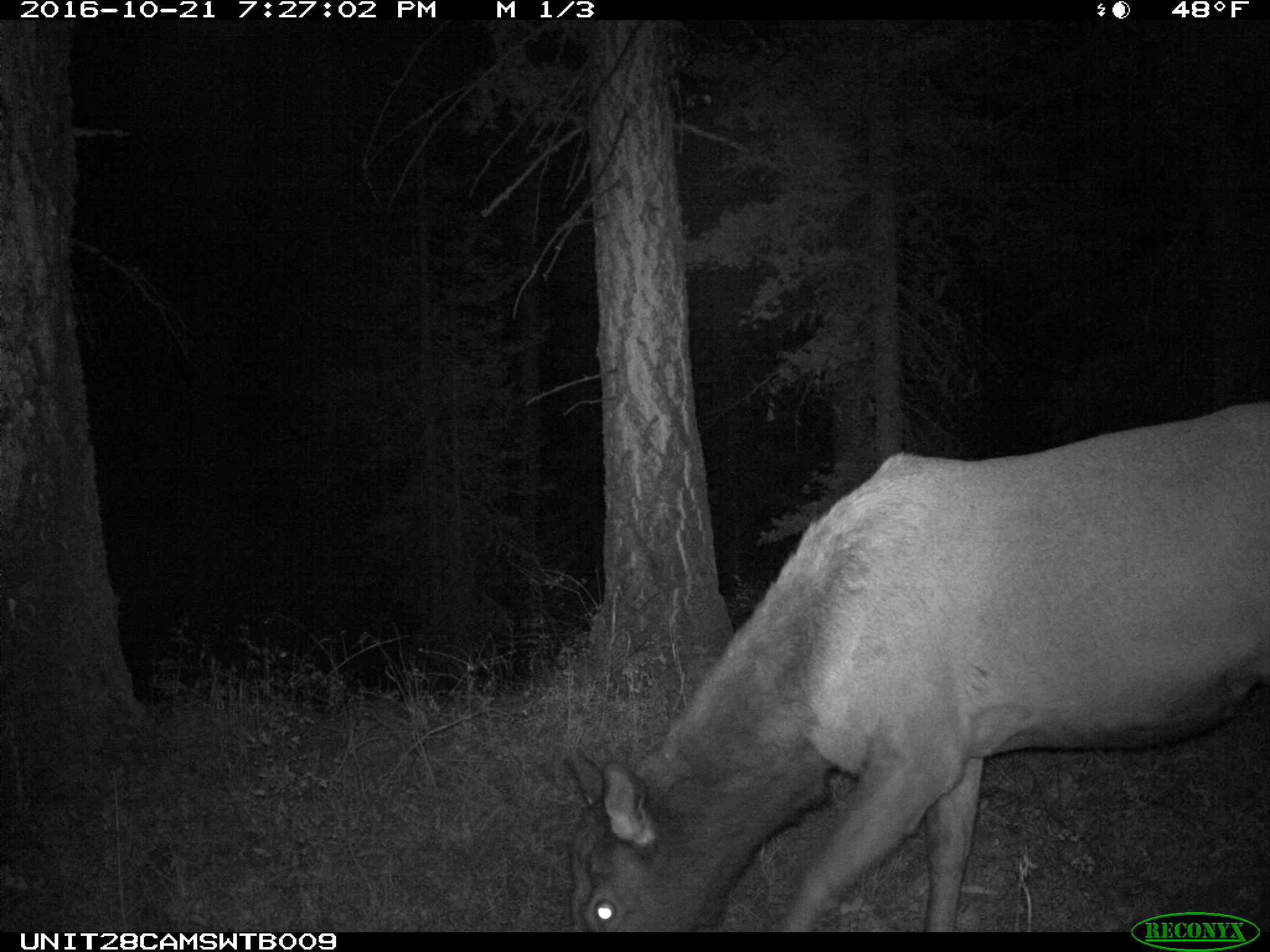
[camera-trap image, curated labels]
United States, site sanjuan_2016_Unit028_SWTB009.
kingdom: Animalia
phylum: Chordata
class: Mammalia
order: Artiodactyla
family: Cervidae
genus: Cervus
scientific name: Cervus elaphus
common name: red deer